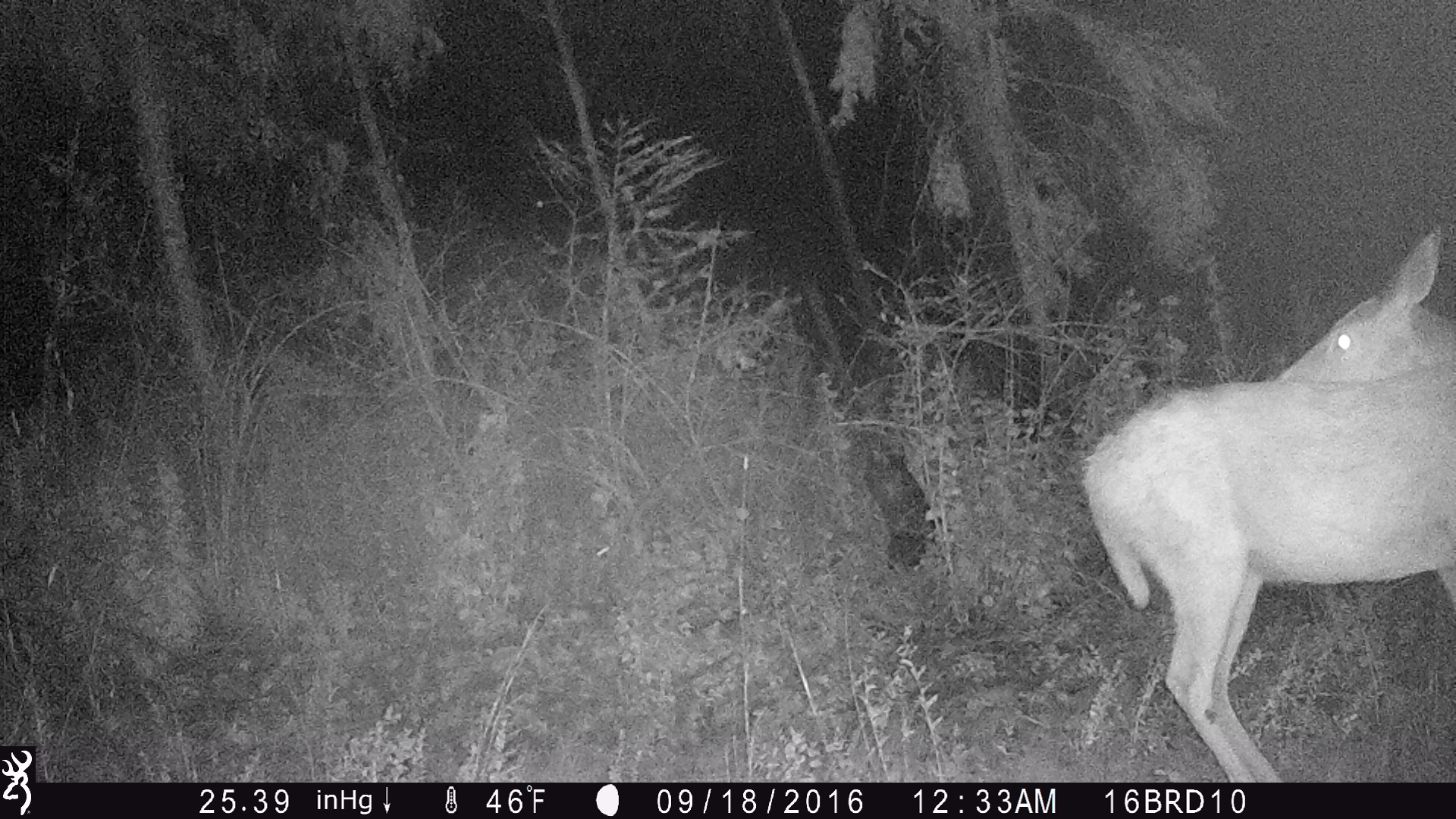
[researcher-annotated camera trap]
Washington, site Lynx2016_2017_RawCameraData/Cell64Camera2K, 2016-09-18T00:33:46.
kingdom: Animalia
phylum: Chordata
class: Mammalia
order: Artiodactyla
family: Cervidae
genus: Odocoileus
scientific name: Odocoileus virginianus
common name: white-tailed deer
Odocoileus virginianus (white-tailed deer). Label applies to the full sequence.